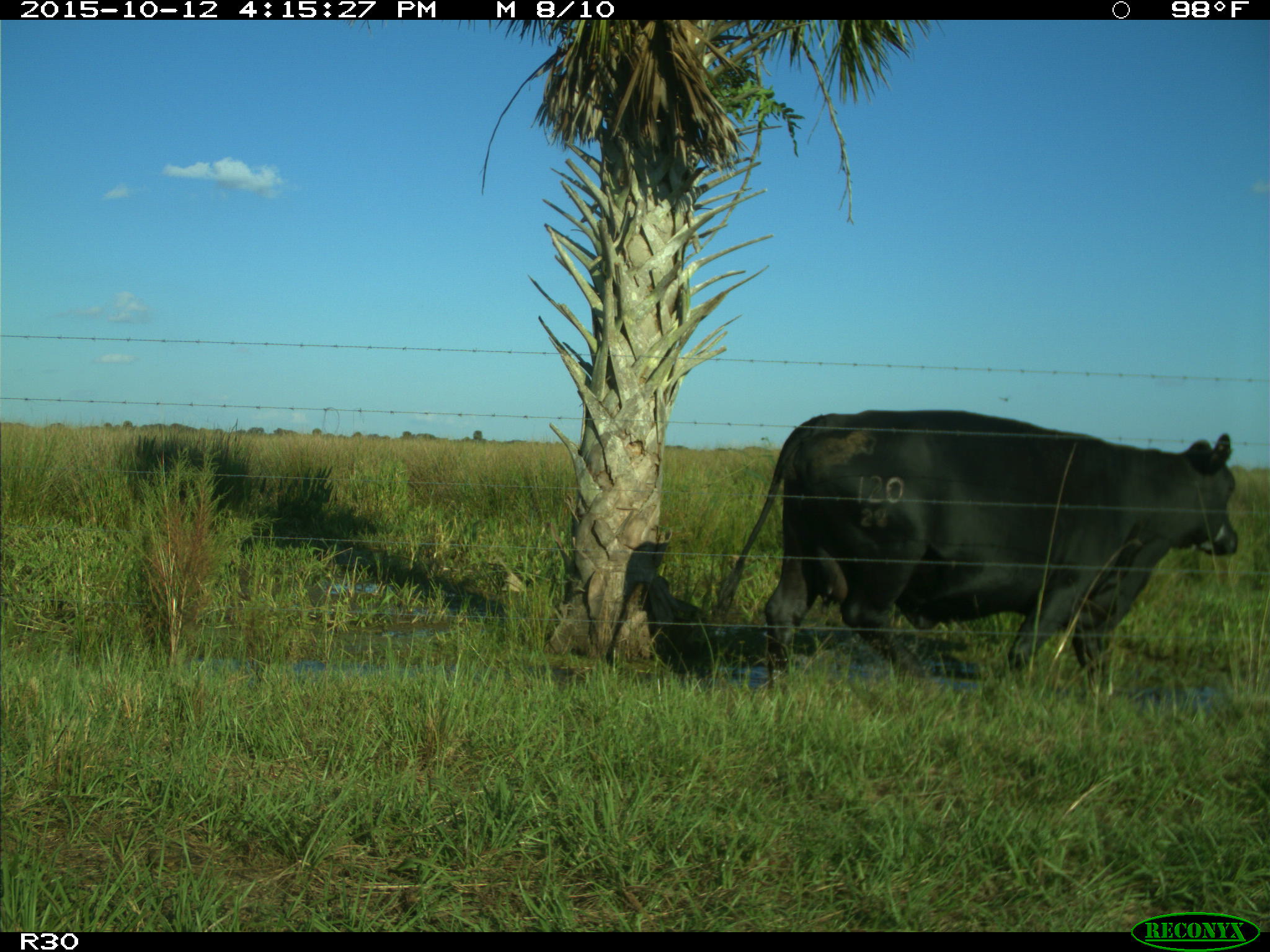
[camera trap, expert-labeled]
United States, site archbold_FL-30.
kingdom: Animalia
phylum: Chordata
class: Mammalia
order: Artiodactyla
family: Bovidae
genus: Bos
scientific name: Bos taurus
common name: domestic cow